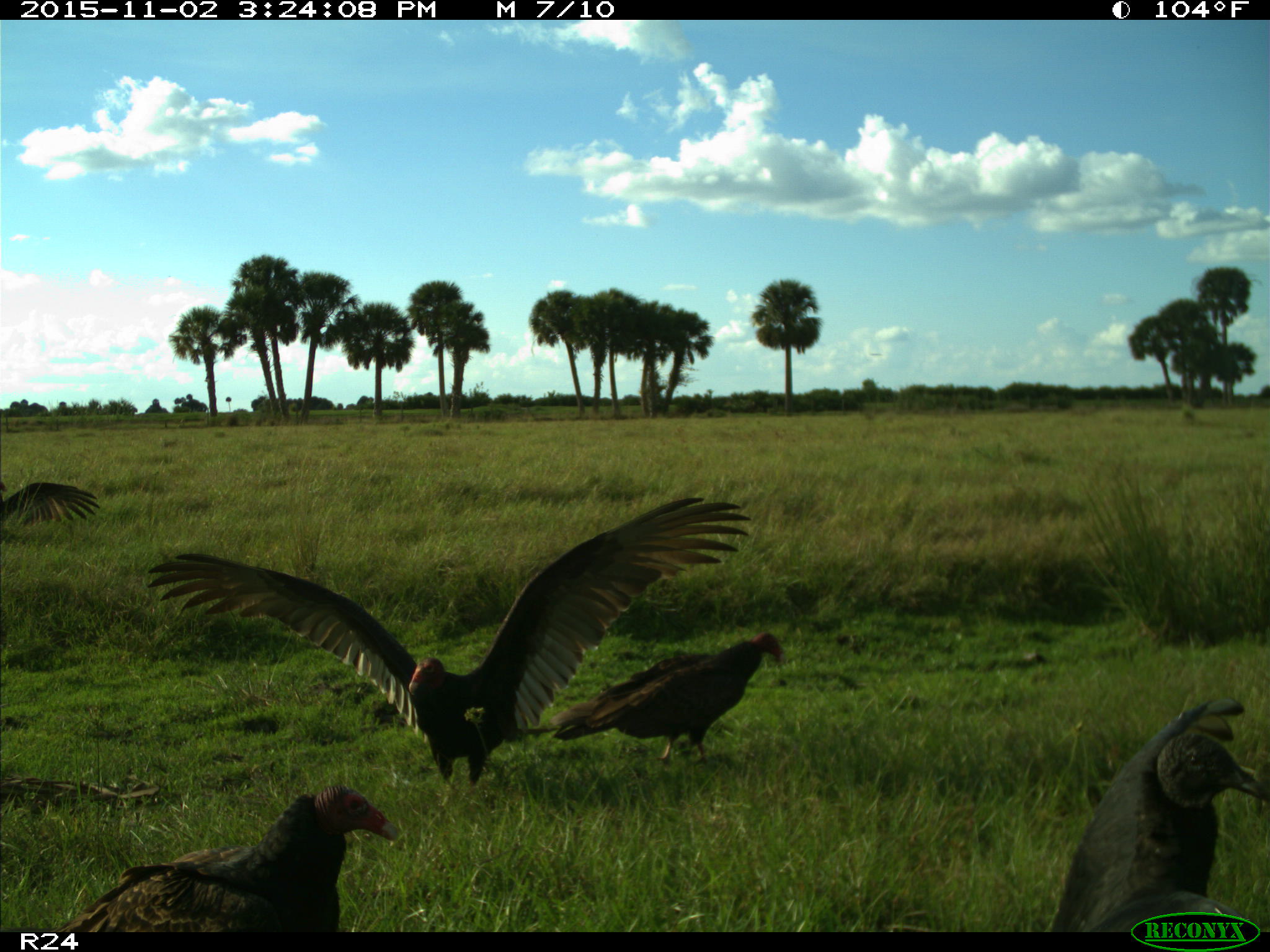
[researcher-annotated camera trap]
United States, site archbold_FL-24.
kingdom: Animalia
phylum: Chordata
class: Aves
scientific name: Aves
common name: birds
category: unidentified bird